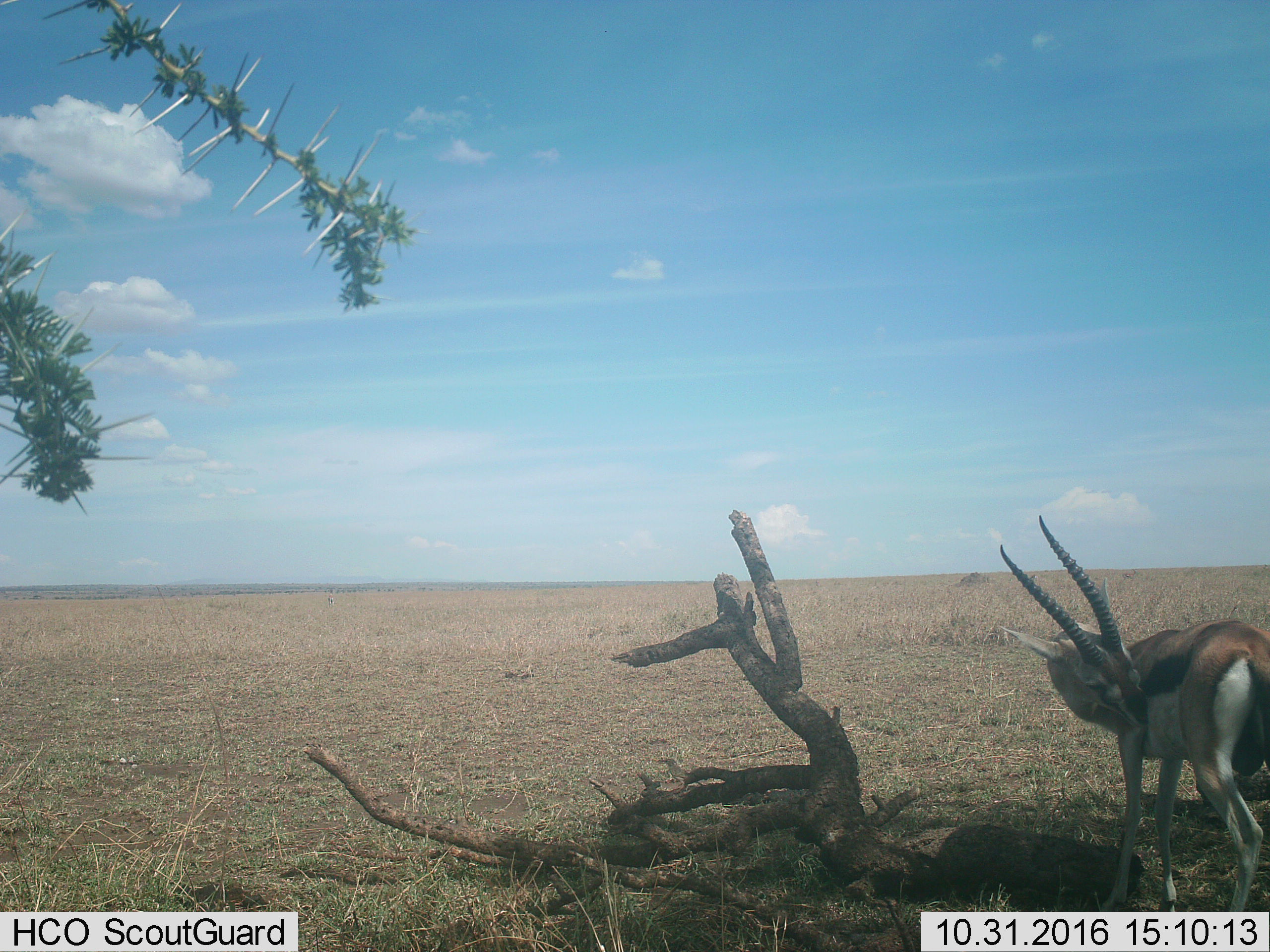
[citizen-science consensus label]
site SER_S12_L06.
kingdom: Animalia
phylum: Chordata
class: Mammalia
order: Artiodactyla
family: Bovidae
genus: Eudorcas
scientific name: Eudorcas thomsonii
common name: thomson's gazelle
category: gazellethomsons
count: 1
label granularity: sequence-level